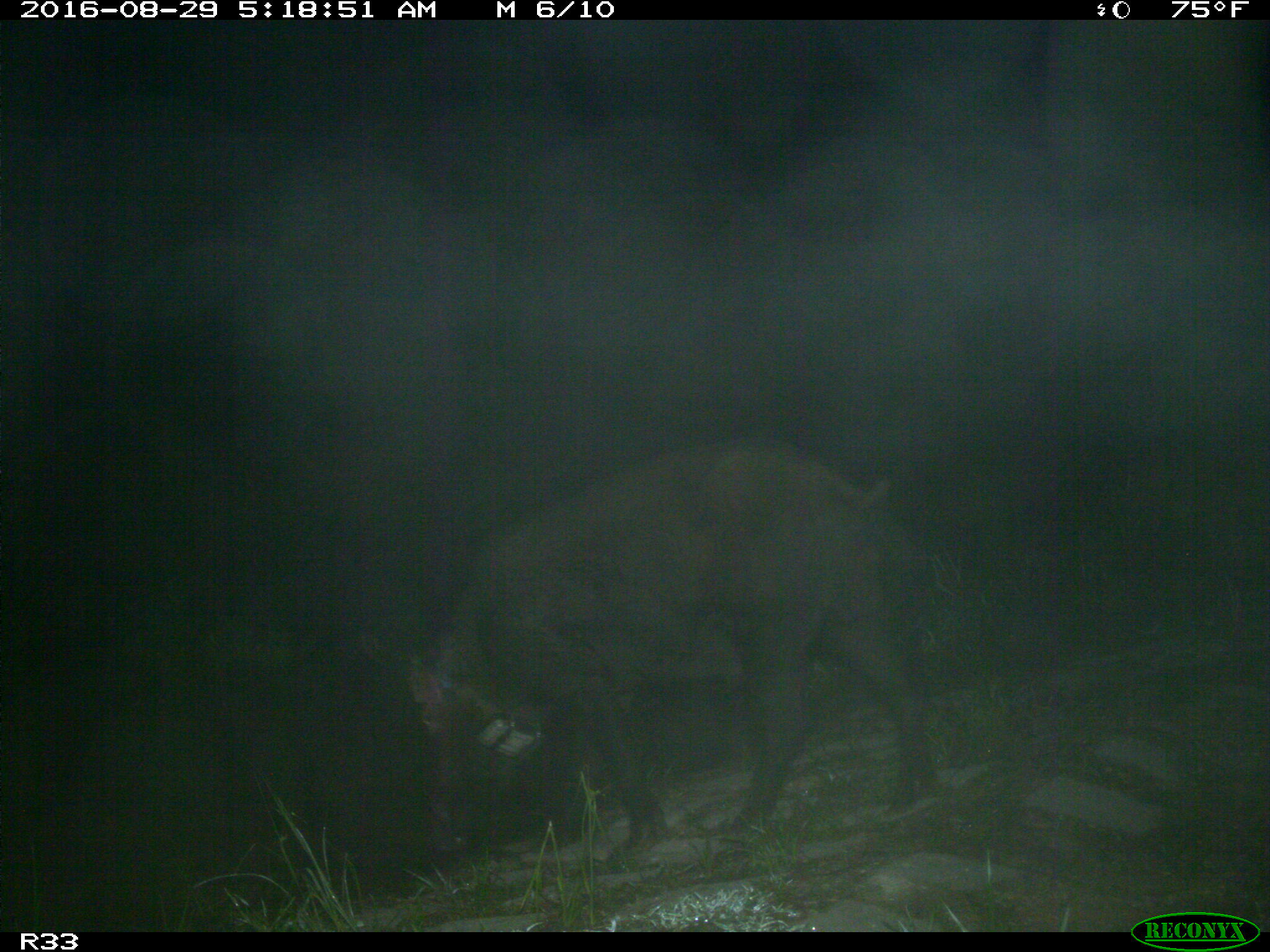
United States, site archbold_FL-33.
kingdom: Animalia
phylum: Chordata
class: Mammalia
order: Artiodactyla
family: Suidae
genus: Sus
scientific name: Sus scrofa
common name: wild boar